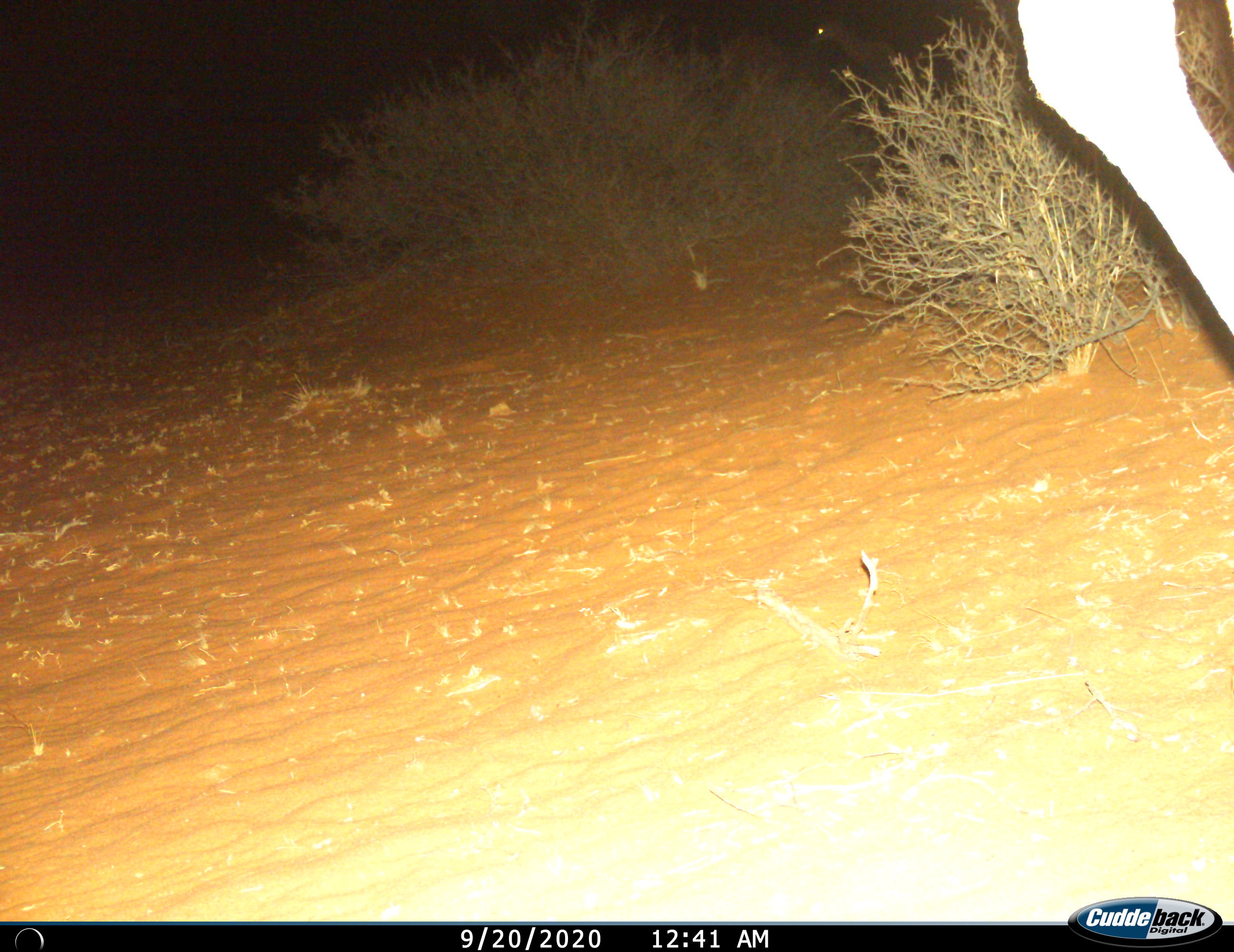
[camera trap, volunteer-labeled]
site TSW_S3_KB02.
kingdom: Animalia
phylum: Chordata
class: Mammalia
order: Artiodactyla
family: Giraffidae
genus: Giraffa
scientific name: Giraffa camelopardalis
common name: giraffe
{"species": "giraffe (Giraffa camelopardalis)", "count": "1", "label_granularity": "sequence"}